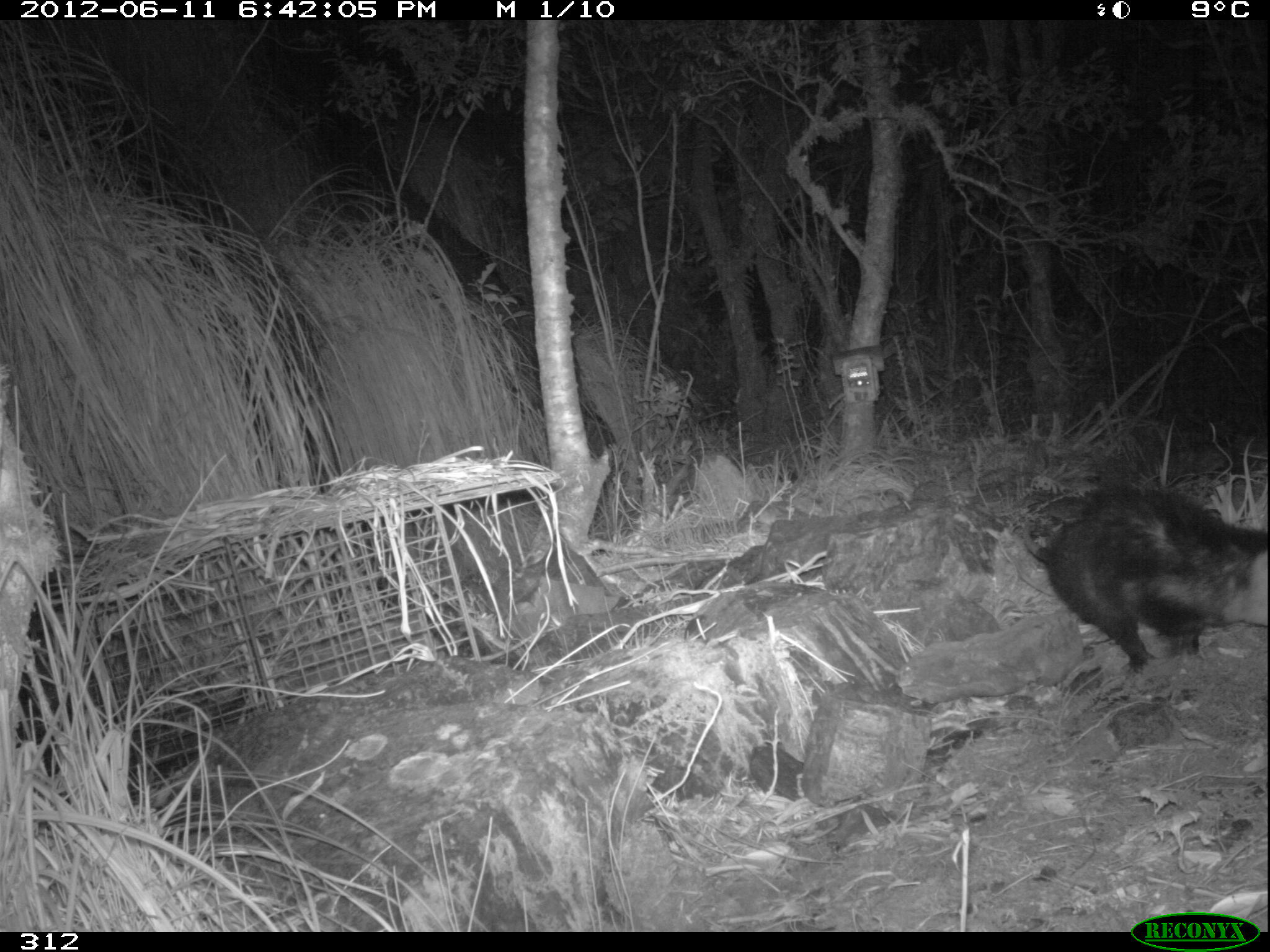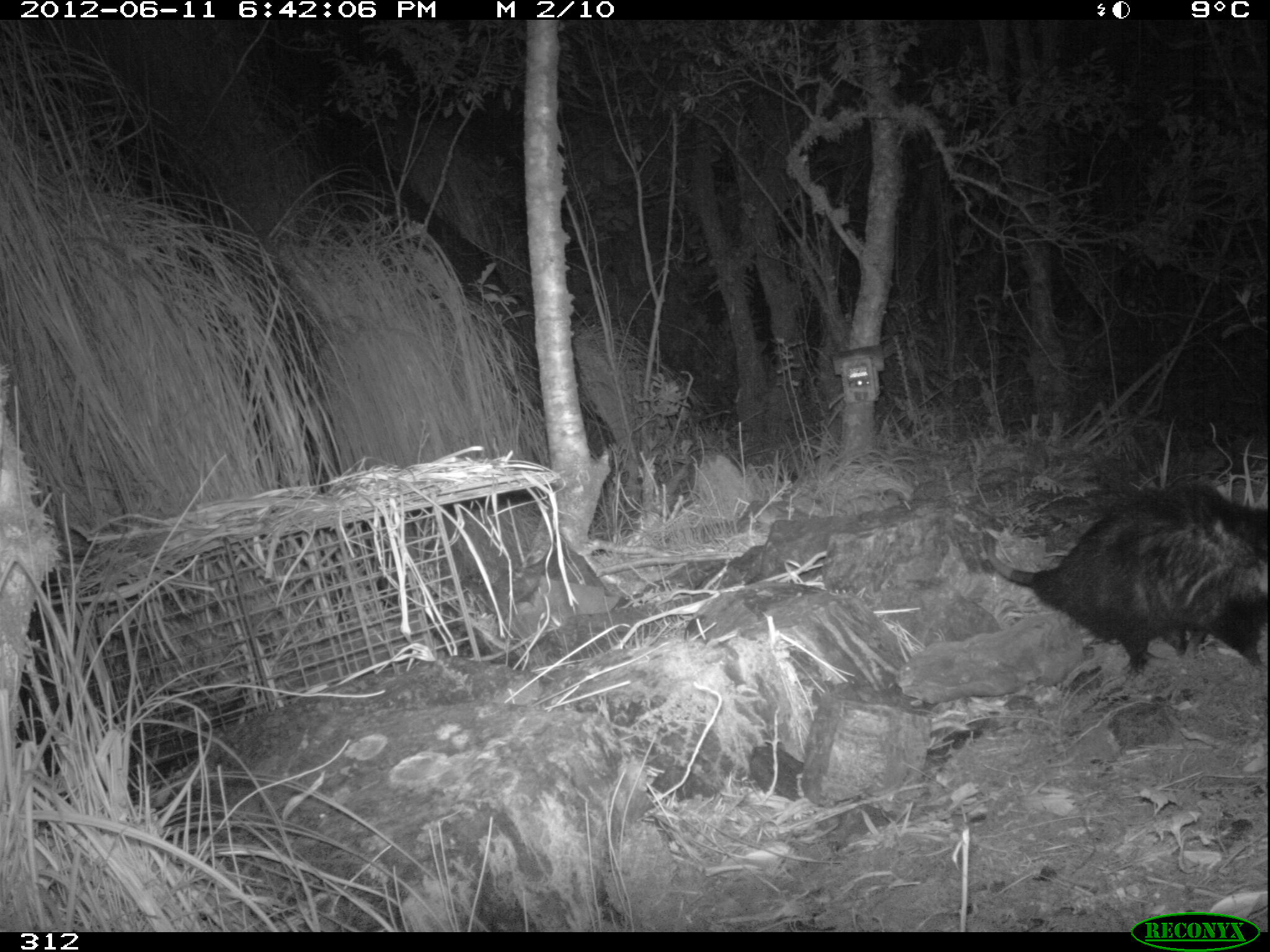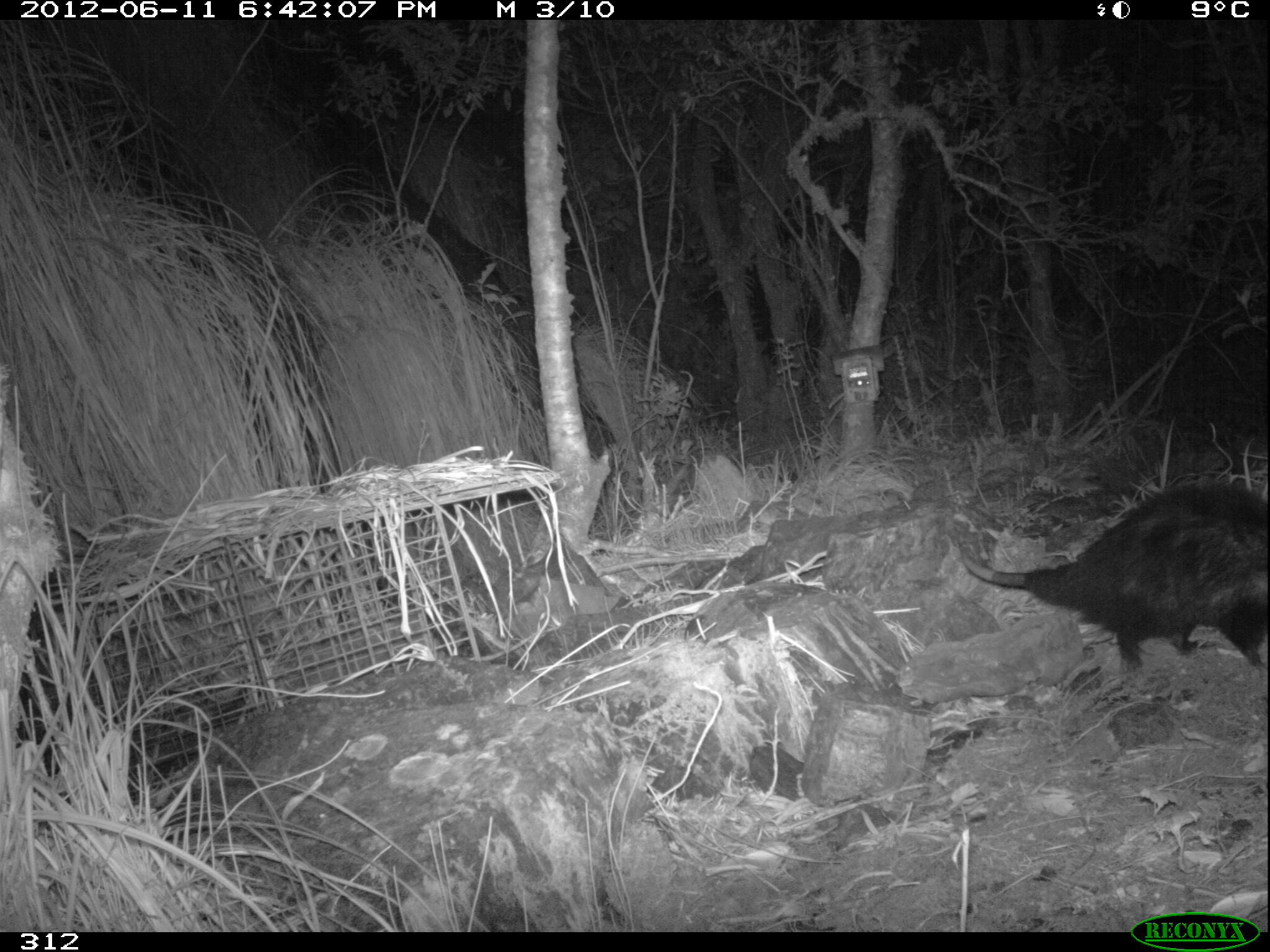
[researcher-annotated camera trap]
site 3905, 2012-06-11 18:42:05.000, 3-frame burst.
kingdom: Animalia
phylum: Chordata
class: Mammalia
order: Didelphimorphia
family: Didelphidae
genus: Didelphis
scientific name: Didelphis pernigra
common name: andean white-eared opossum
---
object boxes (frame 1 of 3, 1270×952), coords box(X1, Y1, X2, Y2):
didelphis pernigra: box(1021, 487, 1270, 674)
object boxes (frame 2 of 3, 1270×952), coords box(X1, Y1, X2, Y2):
didelphis pernigra: box(984, 485, 1270, 680)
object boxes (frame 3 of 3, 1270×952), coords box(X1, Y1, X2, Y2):
didelphis pernigra: box(964, 483, 1270, 678)